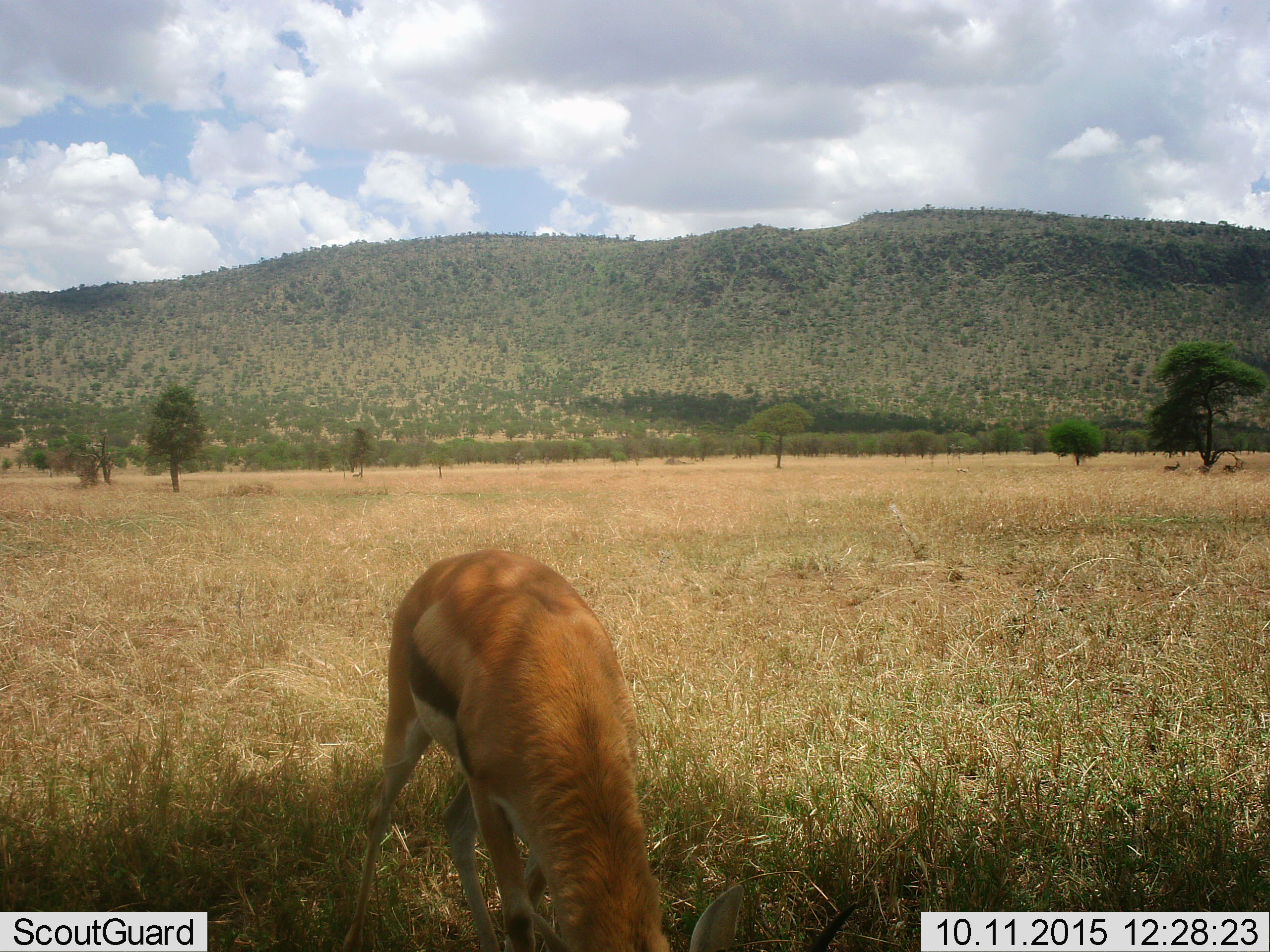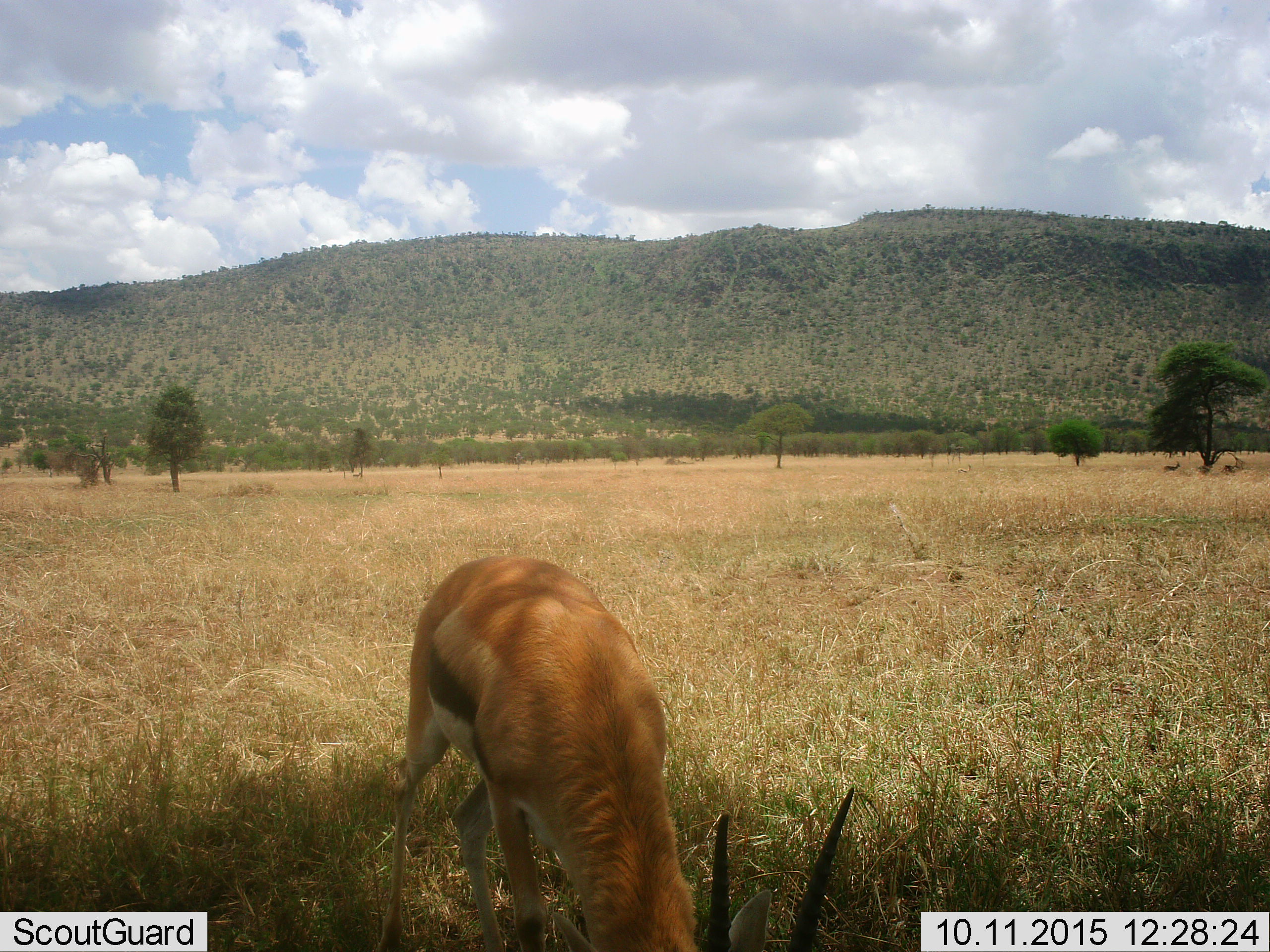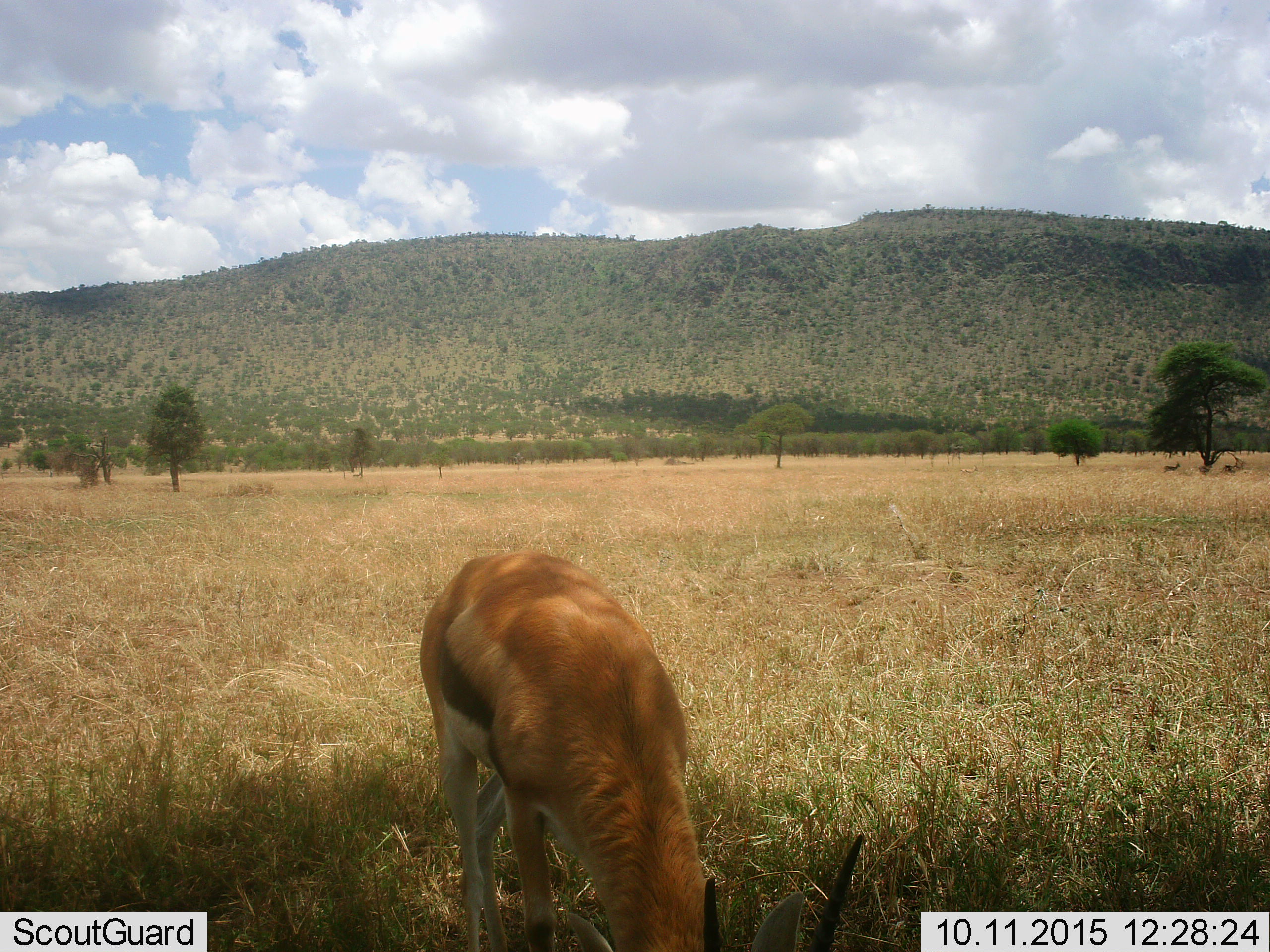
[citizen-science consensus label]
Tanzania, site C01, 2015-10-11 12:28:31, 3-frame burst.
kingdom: Animalia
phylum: Chordata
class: Mammalia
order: Artiodactyla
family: Bovidae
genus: Eudorcas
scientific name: Eudorcas thomsonii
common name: thomson's gazelle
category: gazellethomsons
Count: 1.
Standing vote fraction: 28%.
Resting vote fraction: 11%.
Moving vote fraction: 11%.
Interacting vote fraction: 0%.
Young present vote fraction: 0%.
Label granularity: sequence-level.